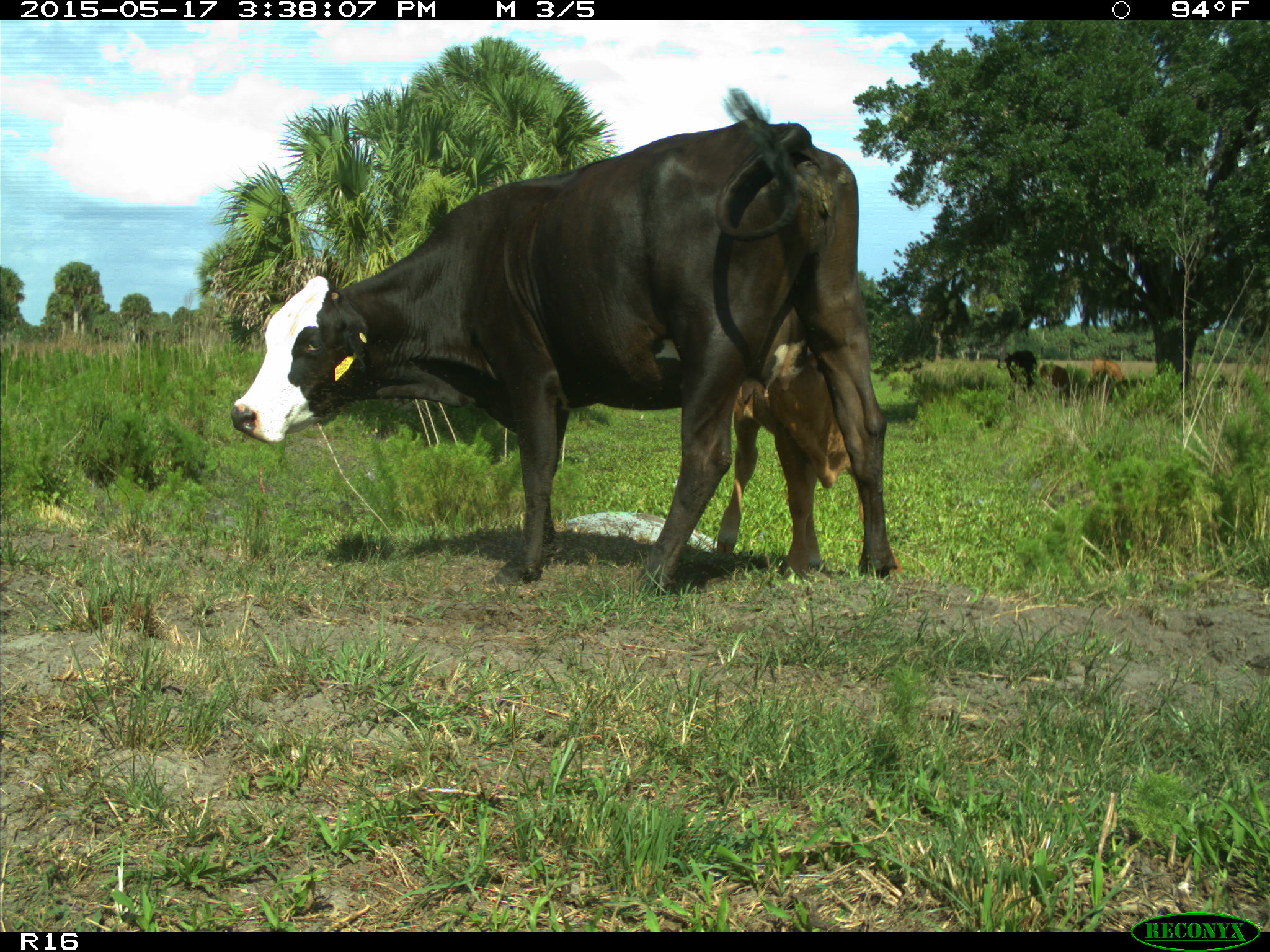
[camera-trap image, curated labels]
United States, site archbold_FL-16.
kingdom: Animalia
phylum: Chordata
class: Mammalia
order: Artiodactyla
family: Bovidae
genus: Bos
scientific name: Bos taurus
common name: domestic cow